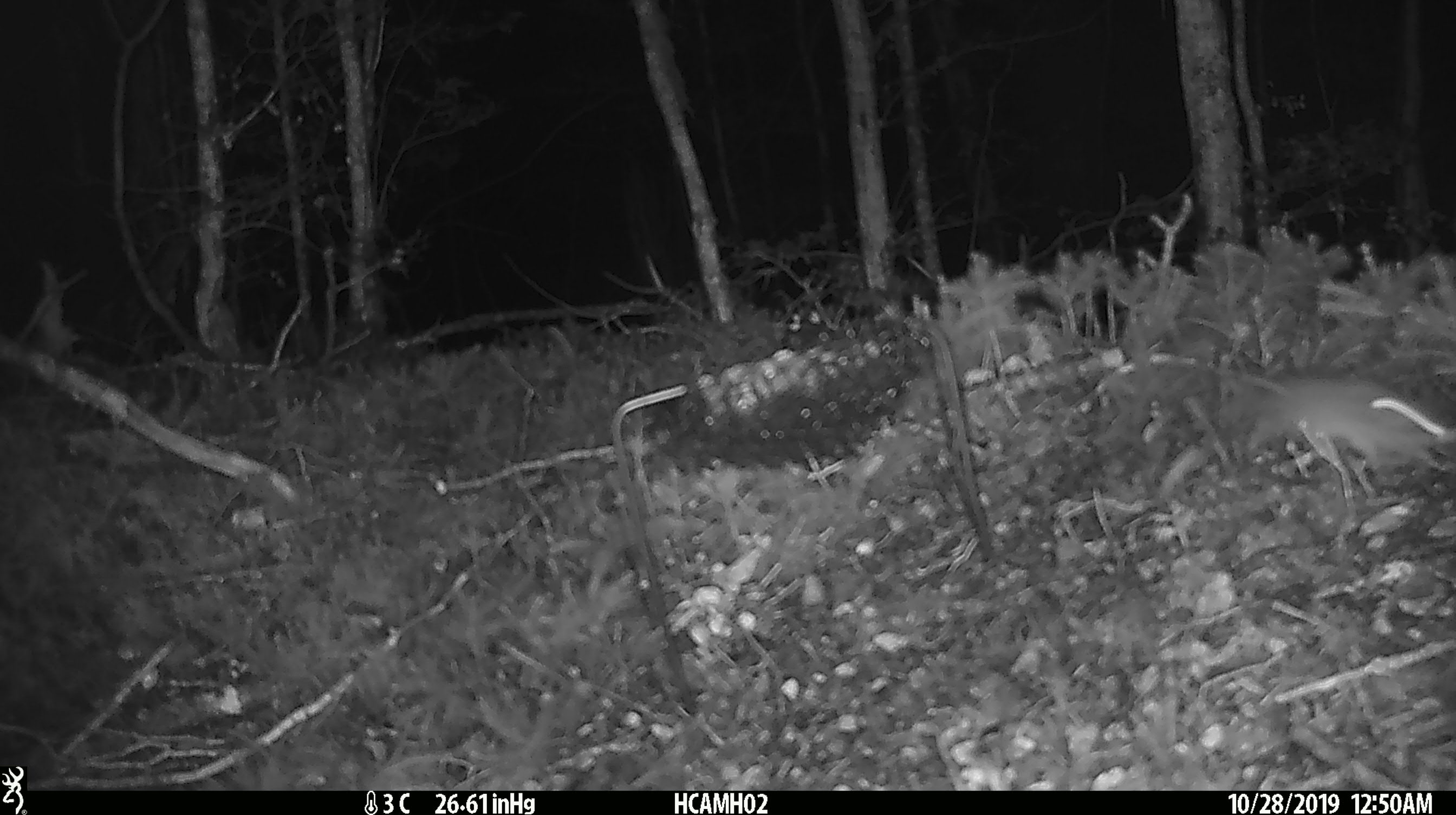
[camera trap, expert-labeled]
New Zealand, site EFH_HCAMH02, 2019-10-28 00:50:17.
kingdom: Animalia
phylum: Chordata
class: Mammalia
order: Rodentia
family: Muridae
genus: Mus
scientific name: Mus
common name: mouse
Mouse (Mus).